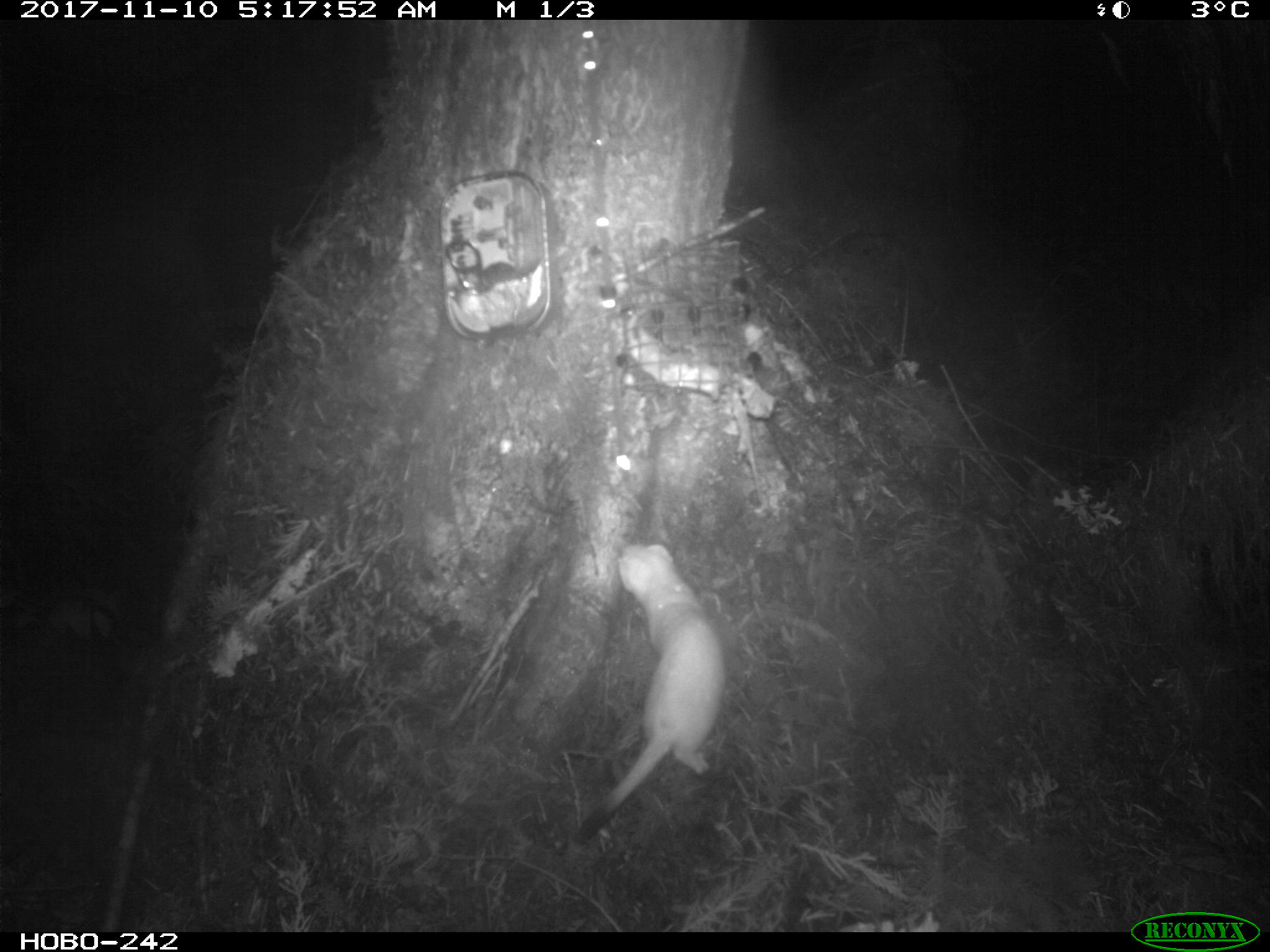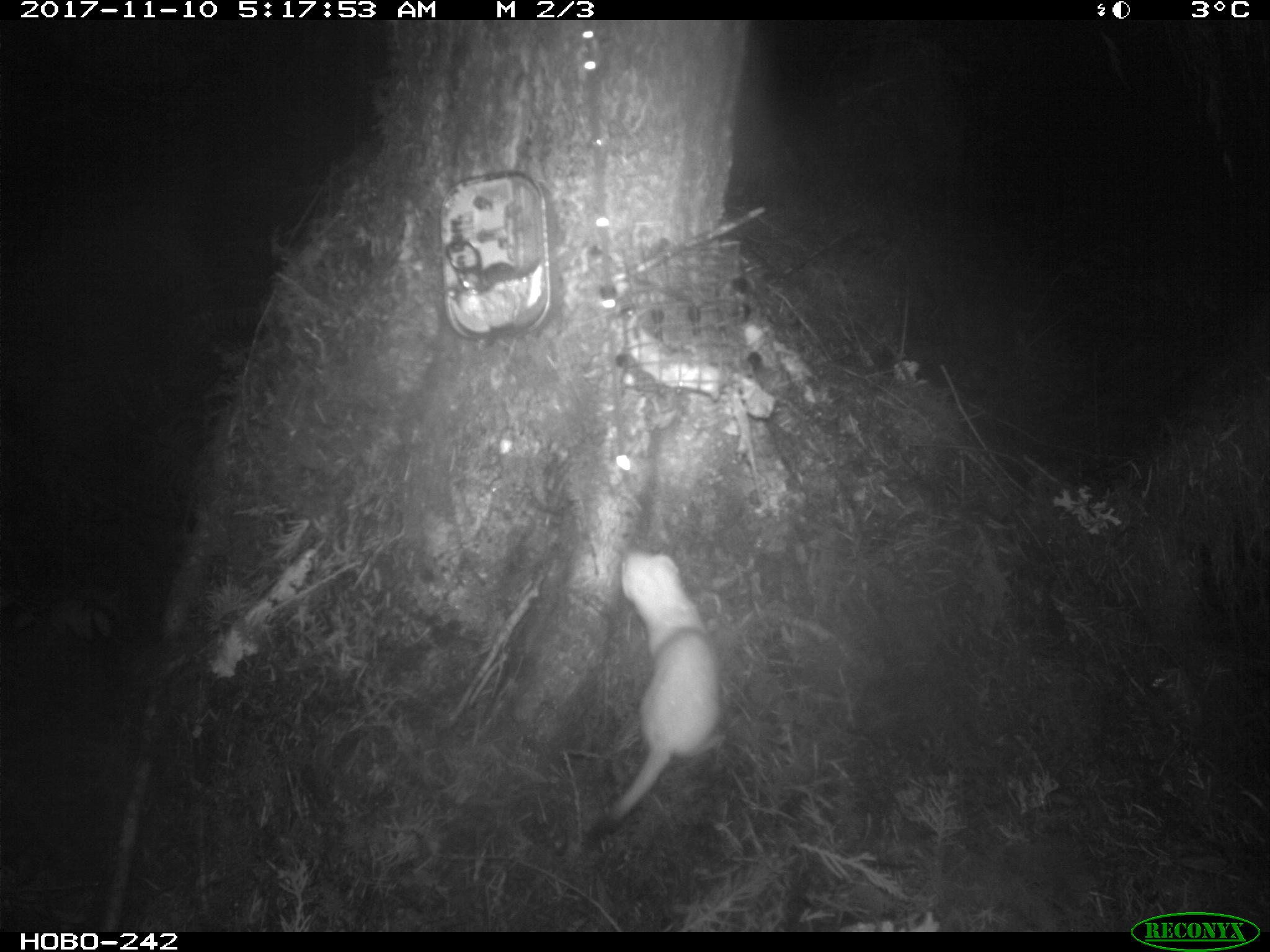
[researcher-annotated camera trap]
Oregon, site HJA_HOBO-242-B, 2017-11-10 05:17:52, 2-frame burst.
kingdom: Animalia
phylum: Chordata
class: Mammalia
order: Carnivora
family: Mustelidae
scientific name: Mustelidae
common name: weasel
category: weasel family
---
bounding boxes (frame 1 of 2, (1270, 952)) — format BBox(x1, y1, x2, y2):
weasel family: BBox(530, 532, 755, 864)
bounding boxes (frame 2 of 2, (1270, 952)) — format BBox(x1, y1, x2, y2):
weasel family: BBox(542, 554, 726, 854)